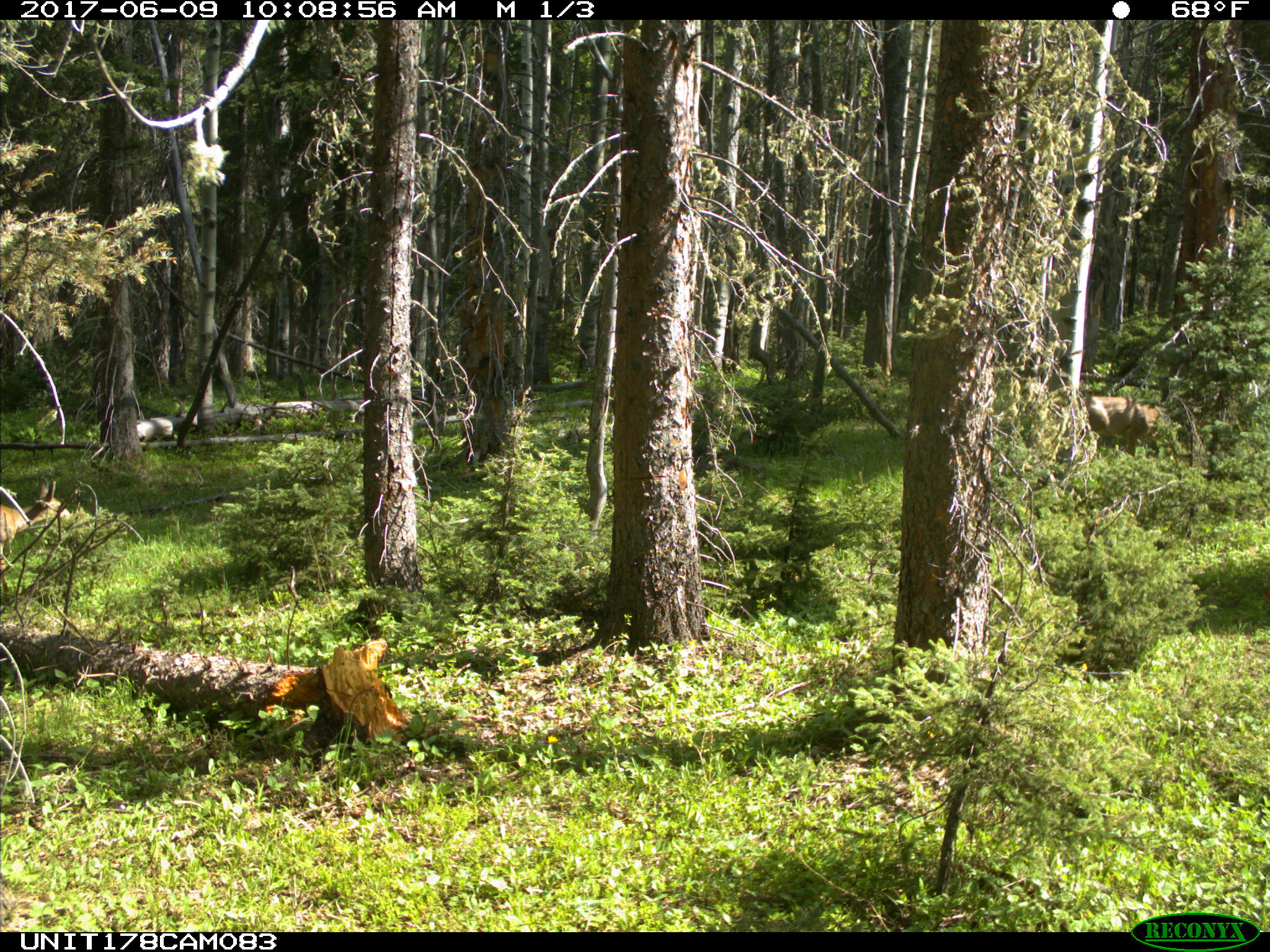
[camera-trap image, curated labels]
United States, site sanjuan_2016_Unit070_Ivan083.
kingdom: Animalia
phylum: Chordata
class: Mammalia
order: Artiodactyla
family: Cervidae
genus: Odocoileus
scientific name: Odocoileus hemionus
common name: mule deer